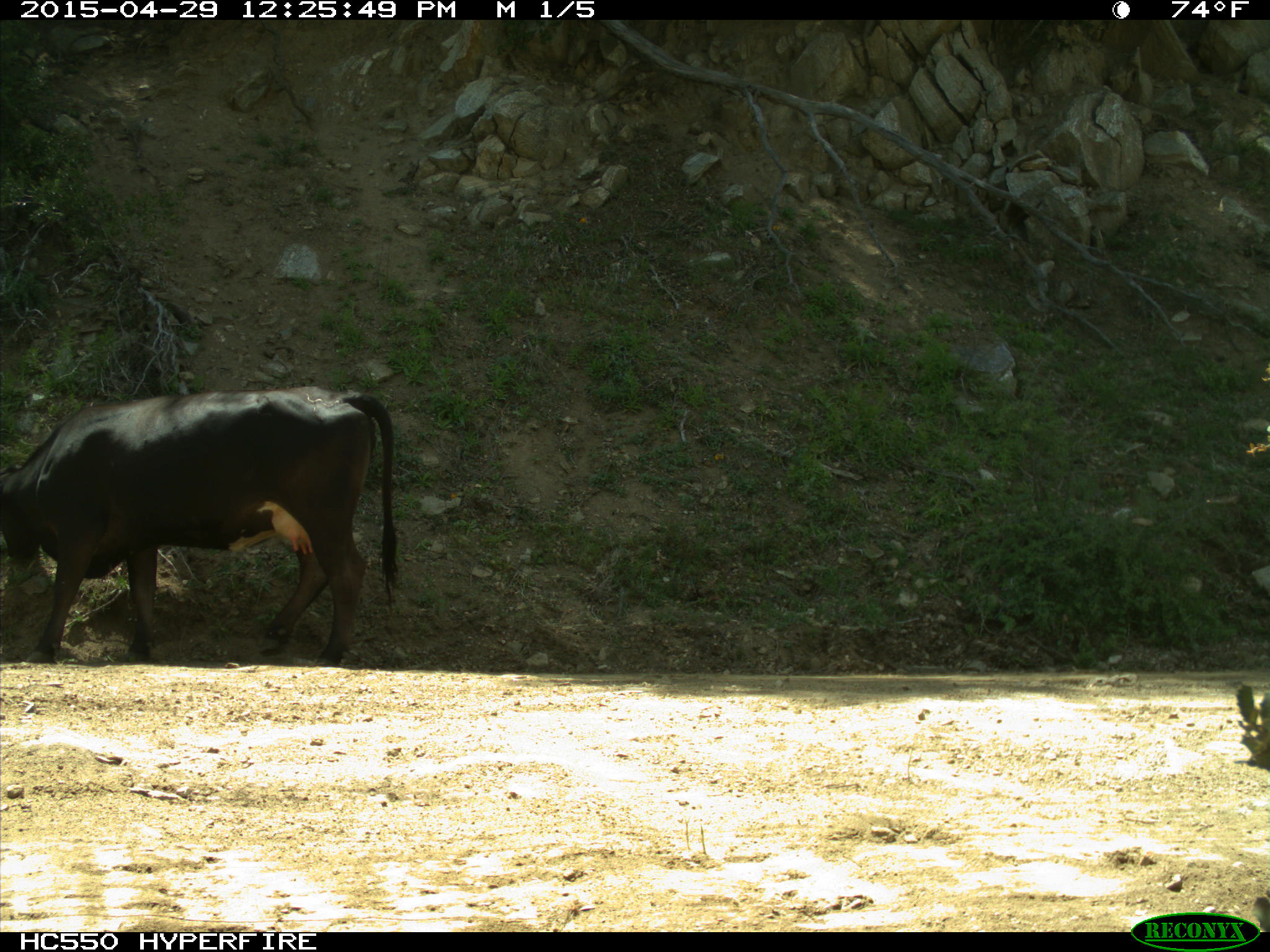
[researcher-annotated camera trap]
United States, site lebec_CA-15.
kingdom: Animalia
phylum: Chordata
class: Mammalia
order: Artiodactyla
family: Bovidae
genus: Bos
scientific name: Bos taurus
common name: domestic cow